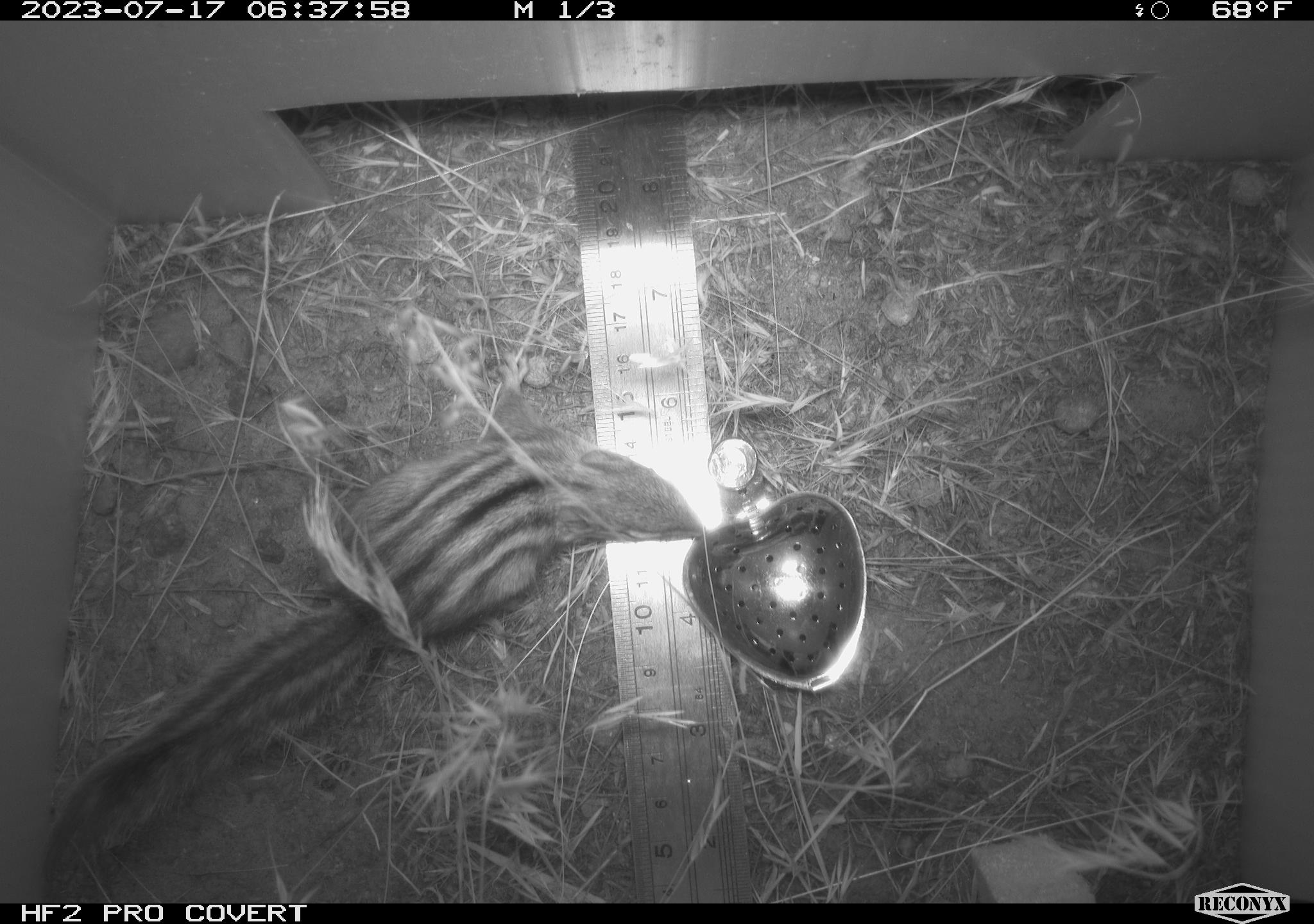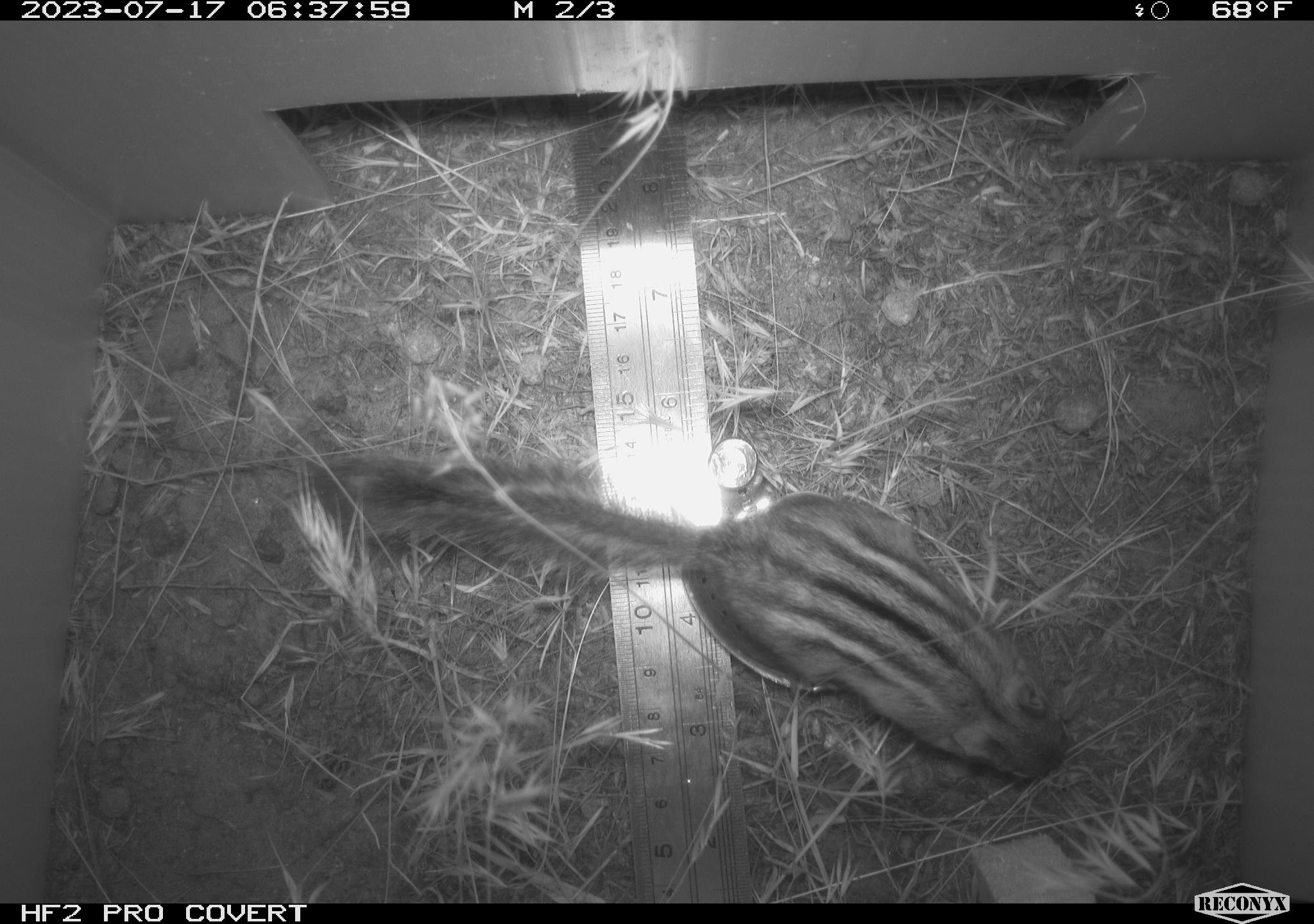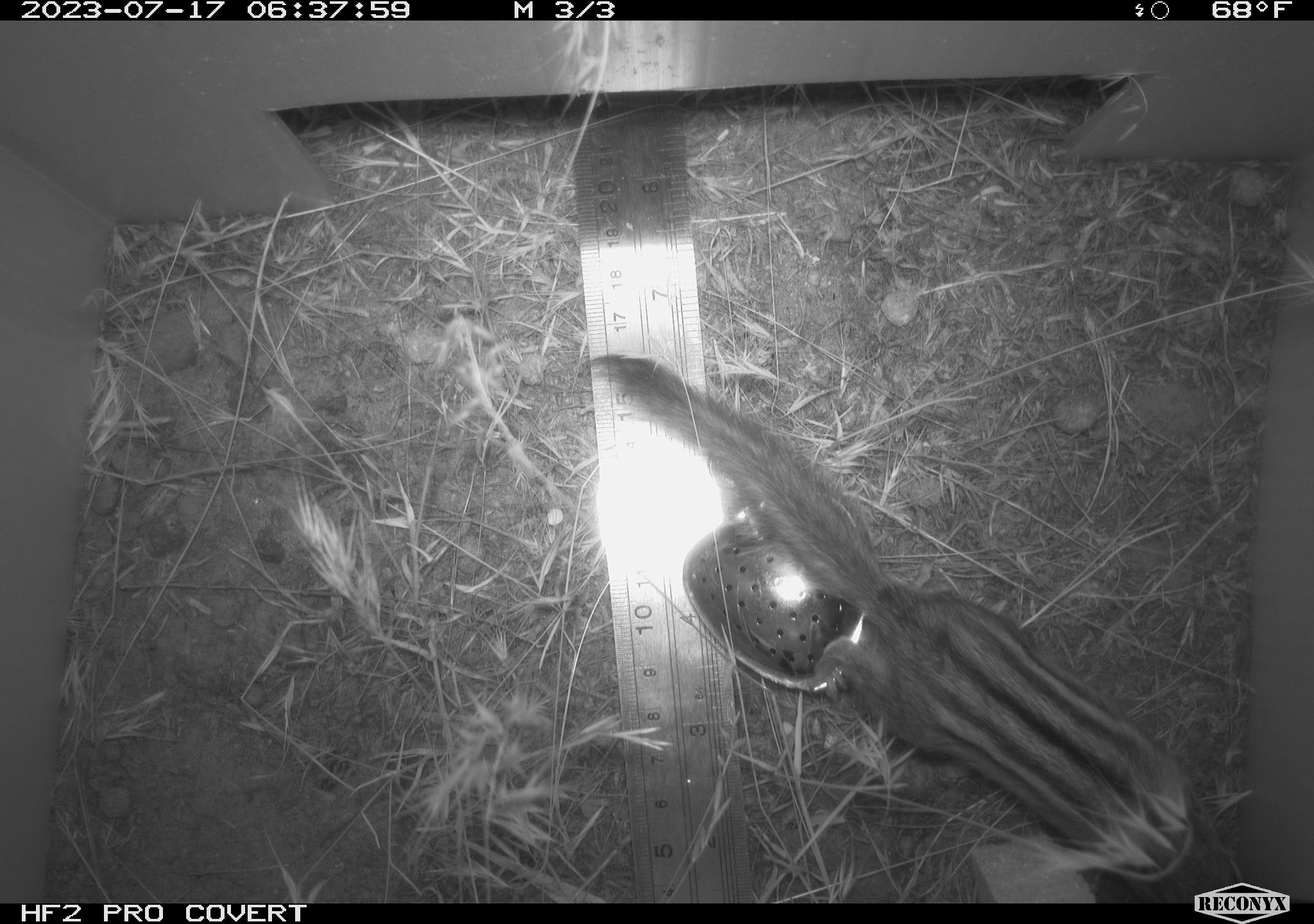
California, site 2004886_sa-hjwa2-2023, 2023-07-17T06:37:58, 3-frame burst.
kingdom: Animalia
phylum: Chordata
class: Mammalia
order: Rodentia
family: Sciuridae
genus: Neotamias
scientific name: Neotamias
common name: western chipmunks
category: neotamias species